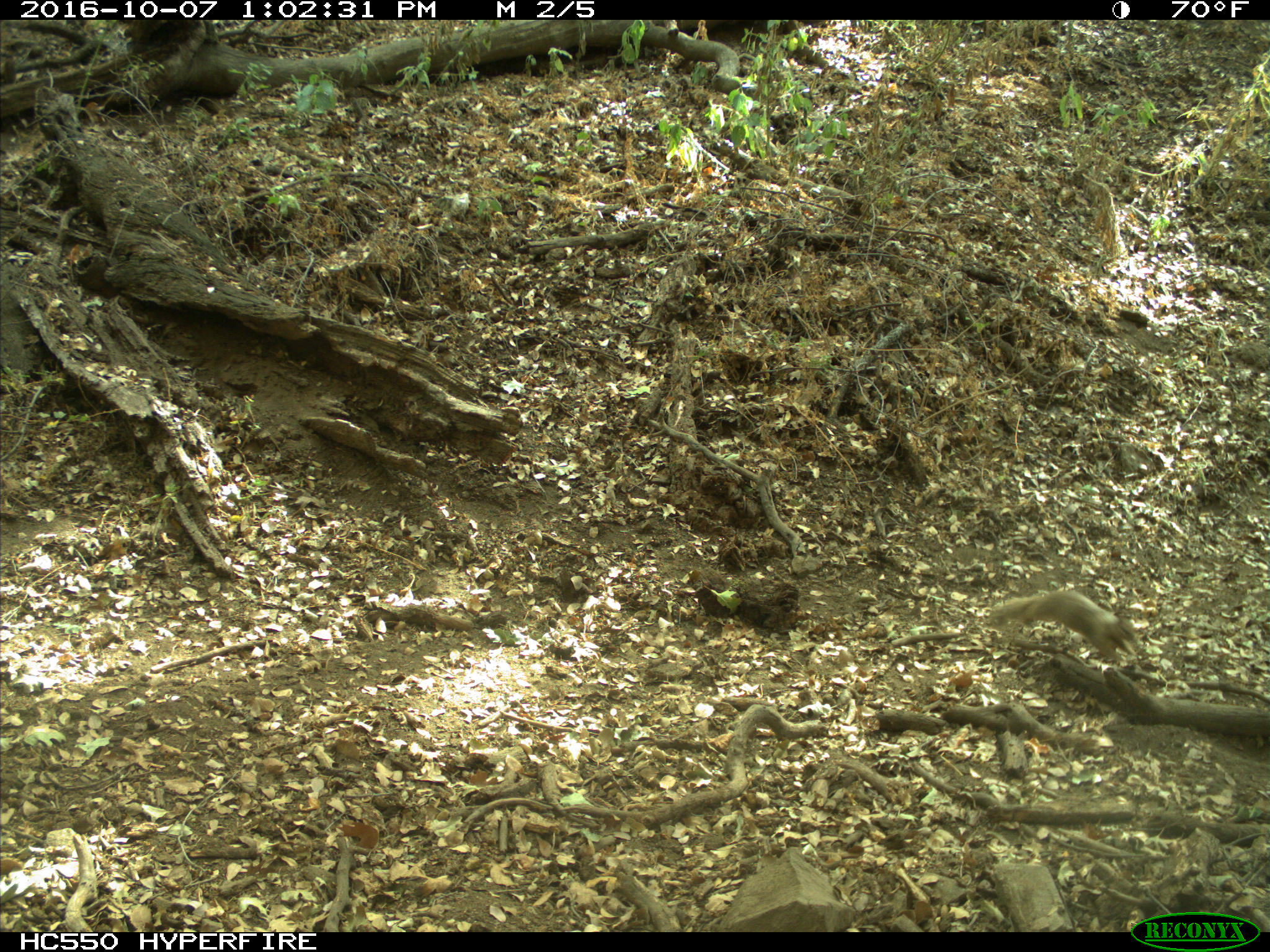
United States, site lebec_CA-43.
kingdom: Animalia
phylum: Chordata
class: Mammalia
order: Rodentia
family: Sciuridae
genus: Otospermophilus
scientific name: Otospermophilus beecheyi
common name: california ground squirrel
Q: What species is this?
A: Otospermophilus beecheyi (california ground squirrel).